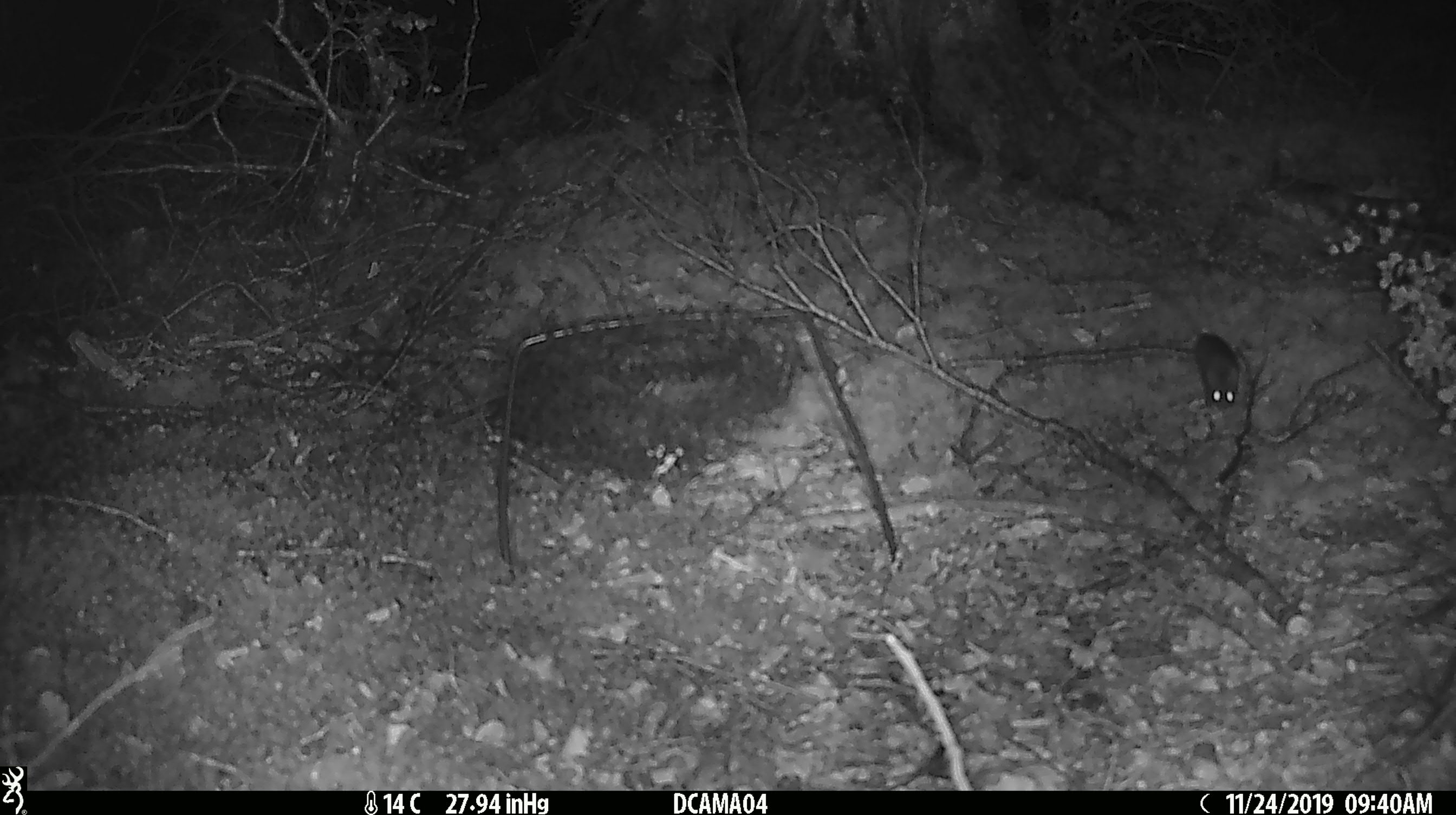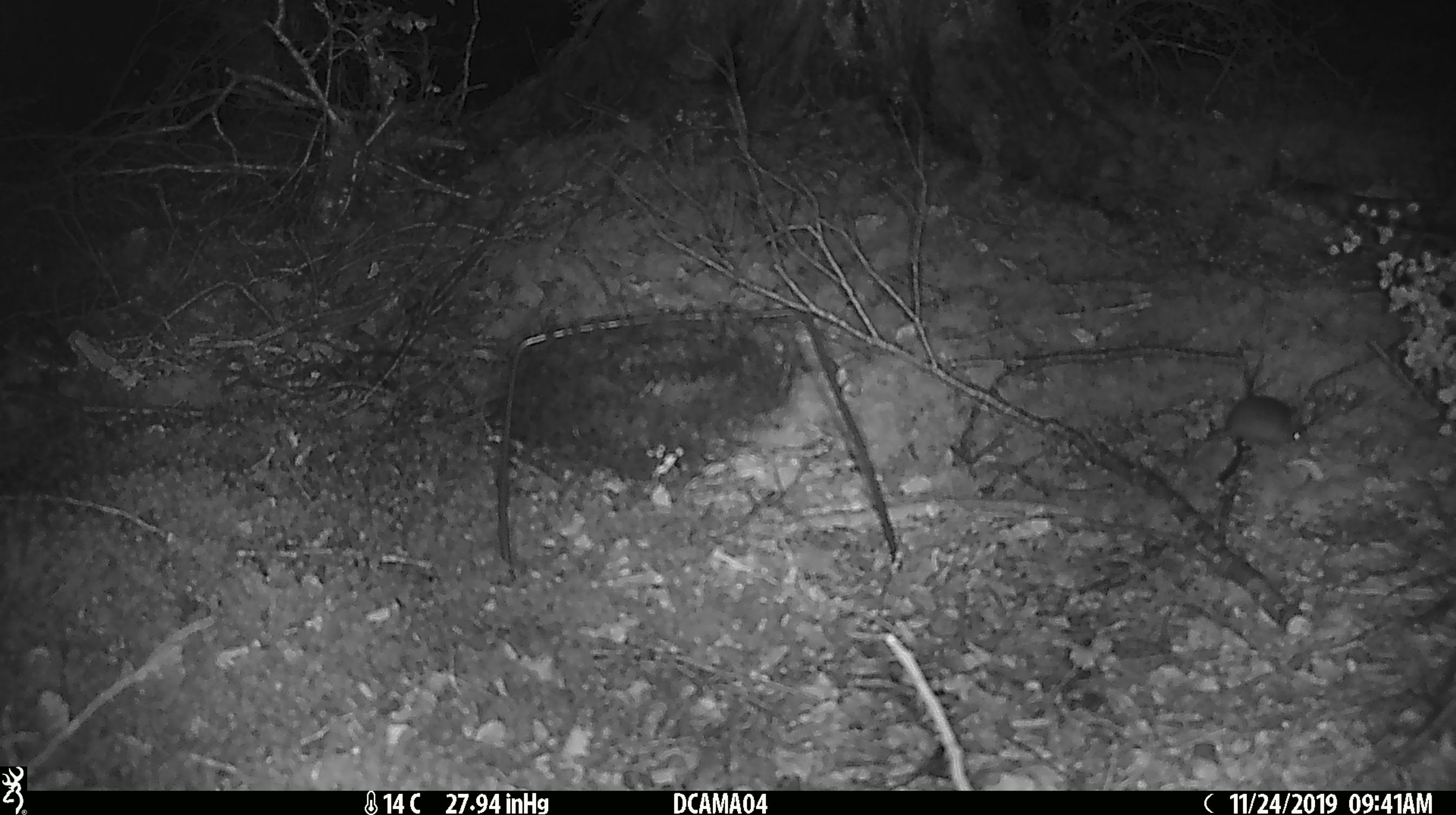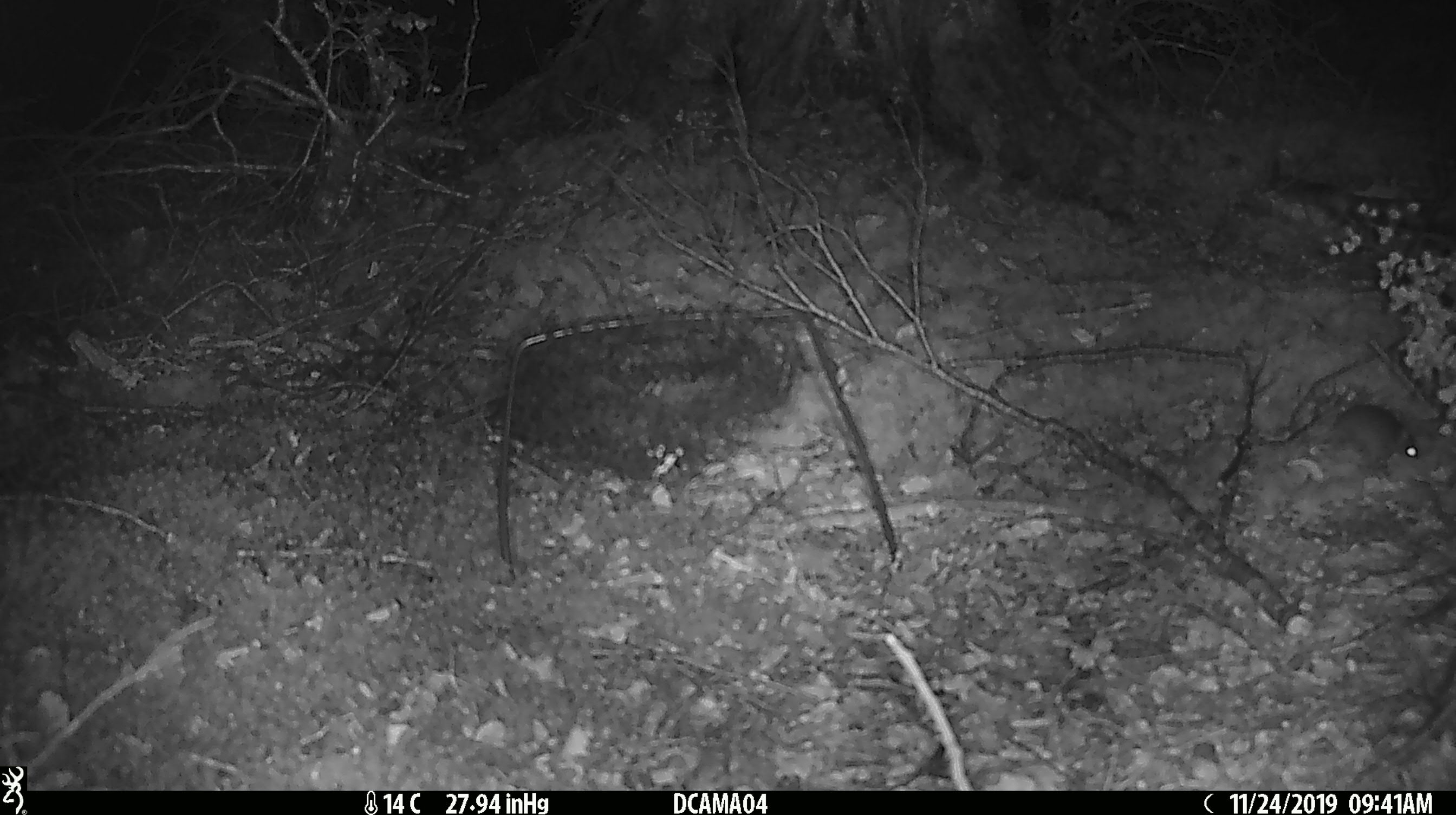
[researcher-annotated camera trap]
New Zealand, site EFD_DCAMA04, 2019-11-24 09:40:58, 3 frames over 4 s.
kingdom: Animalia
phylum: Chordata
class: Mammalia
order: Rodentia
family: Muridae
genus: Mus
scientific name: Mus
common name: mouse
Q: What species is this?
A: Mouse (Mus).